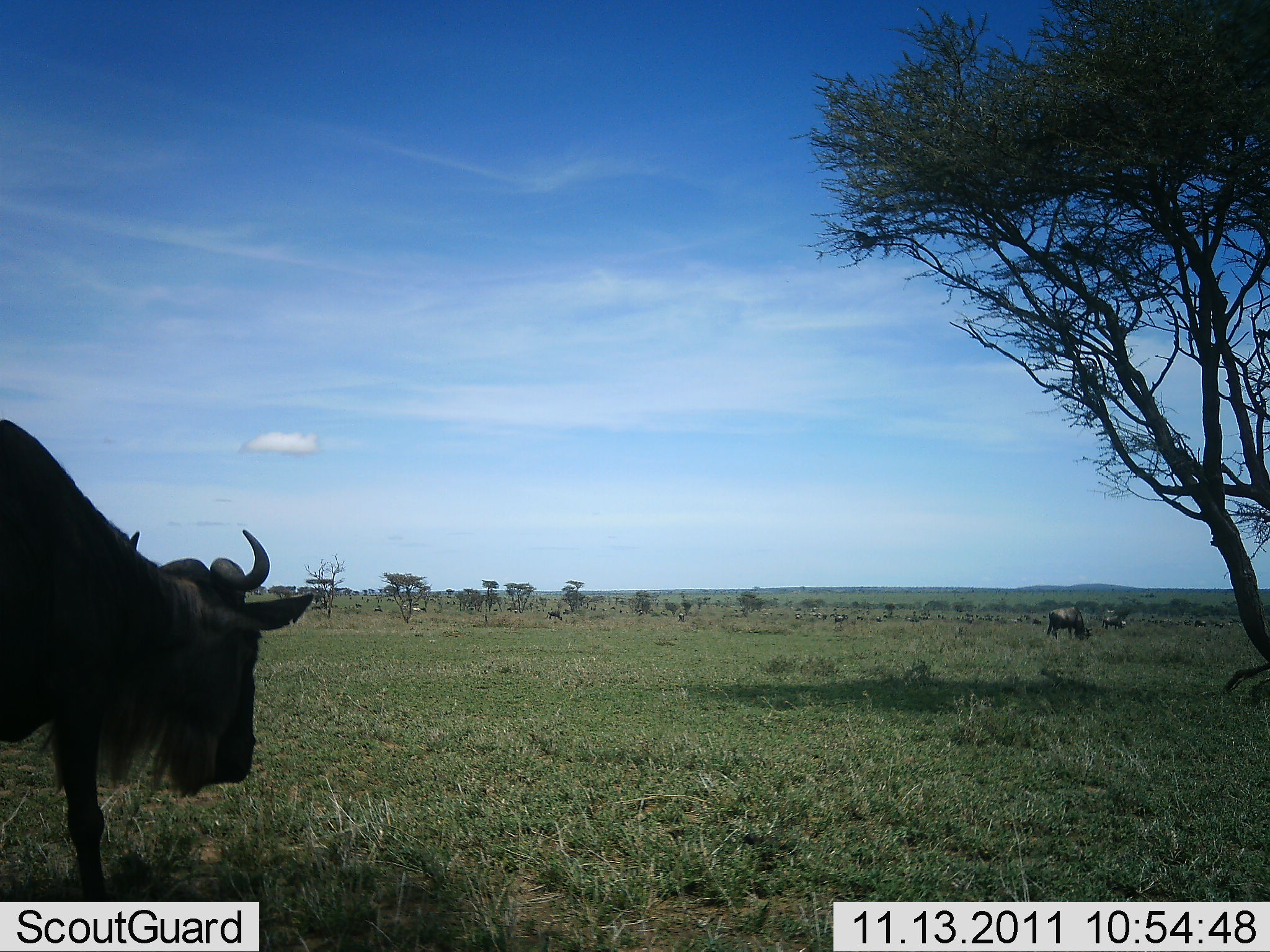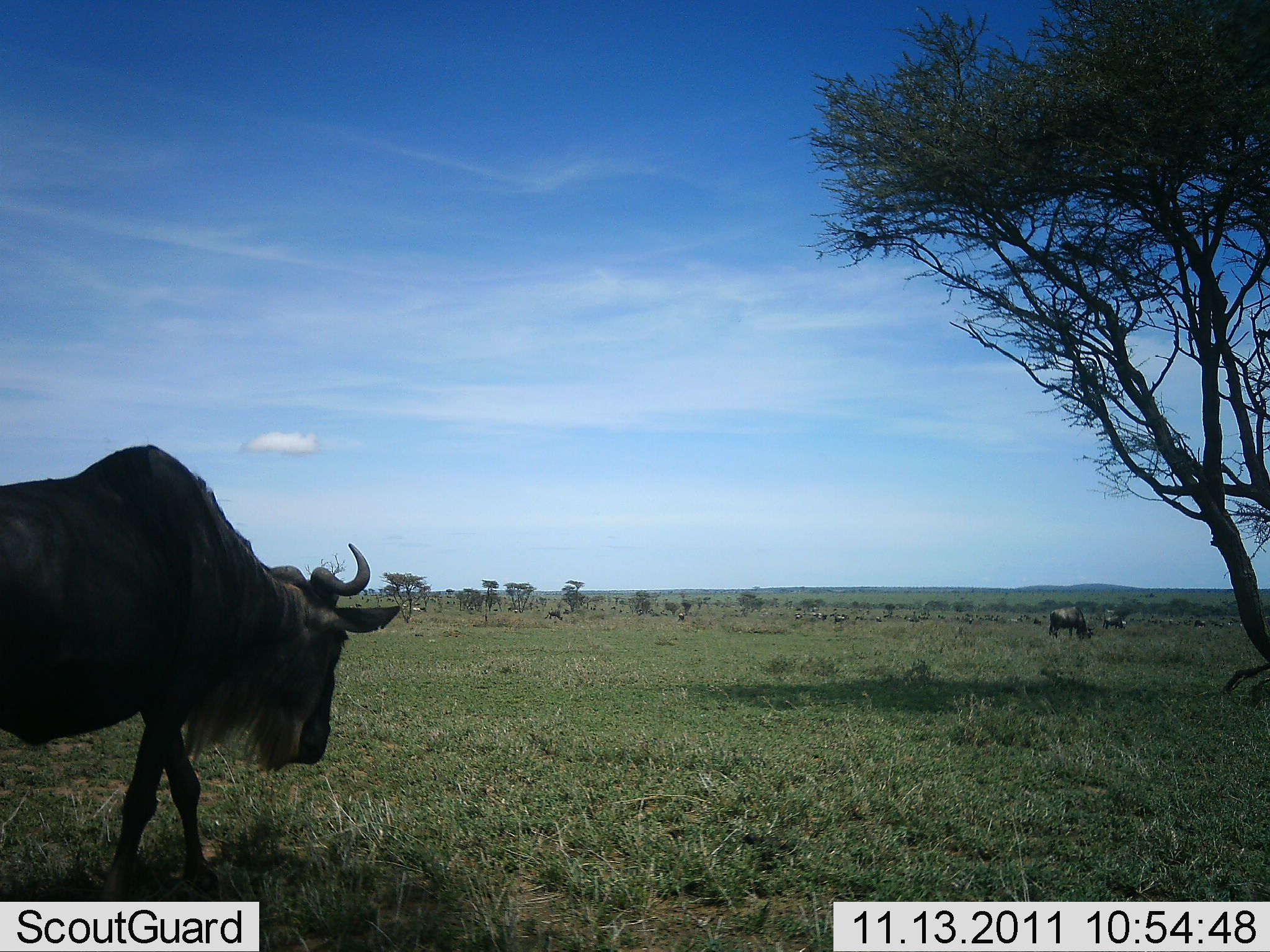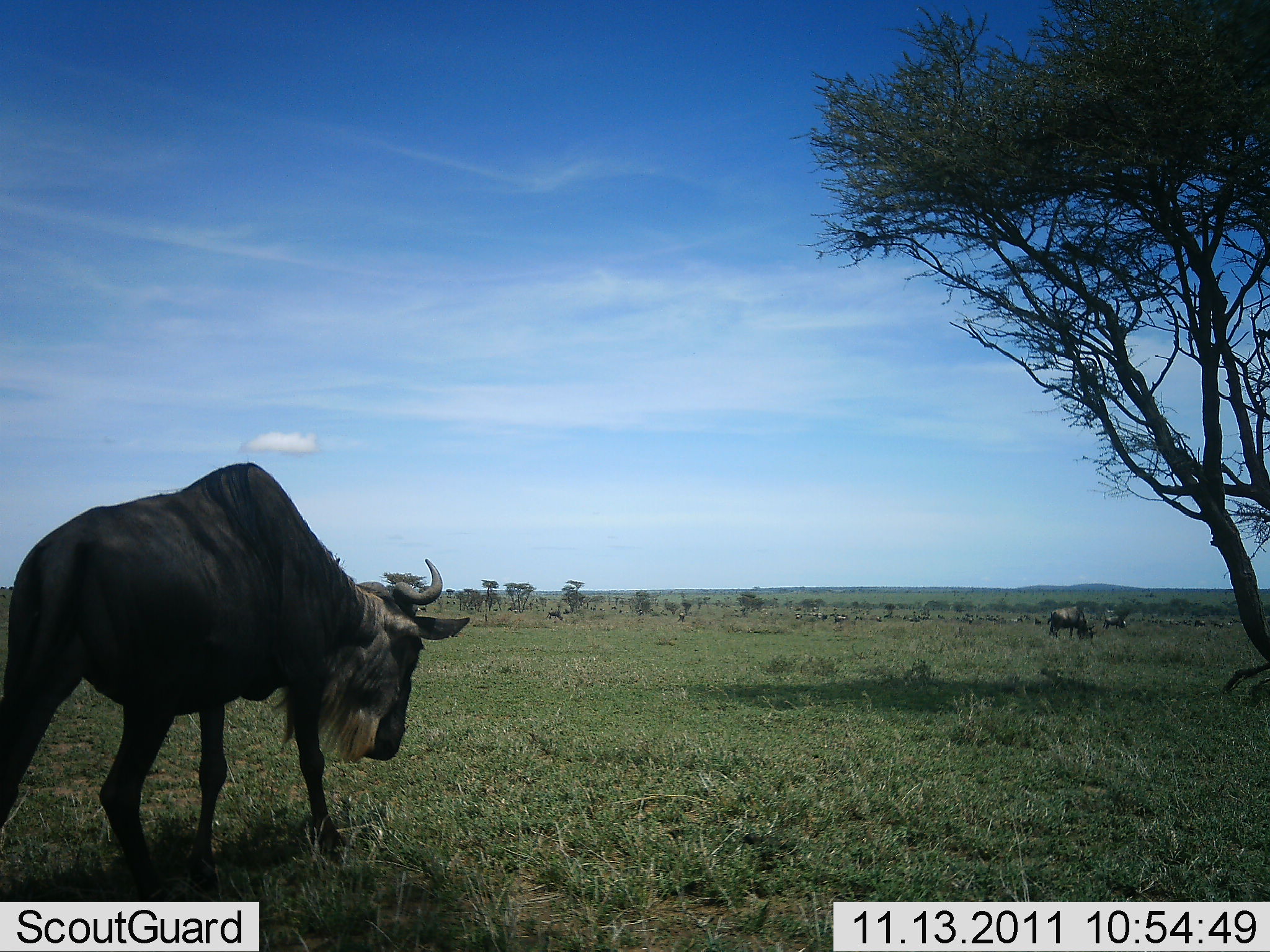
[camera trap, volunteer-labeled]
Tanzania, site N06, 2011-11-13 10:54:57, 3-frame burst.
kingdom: Animalia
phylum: Chordata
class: Mammalia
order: Artiodactyla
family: Bovidae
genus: Connochaetes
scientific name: Connochaetes taurinus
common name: blue wildebeest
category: wildebeest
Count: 3.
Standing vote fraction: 39%.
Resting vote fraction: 0%.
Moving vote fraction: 78%.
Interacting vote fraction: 11%.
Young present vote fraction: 0%.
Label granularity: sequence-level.